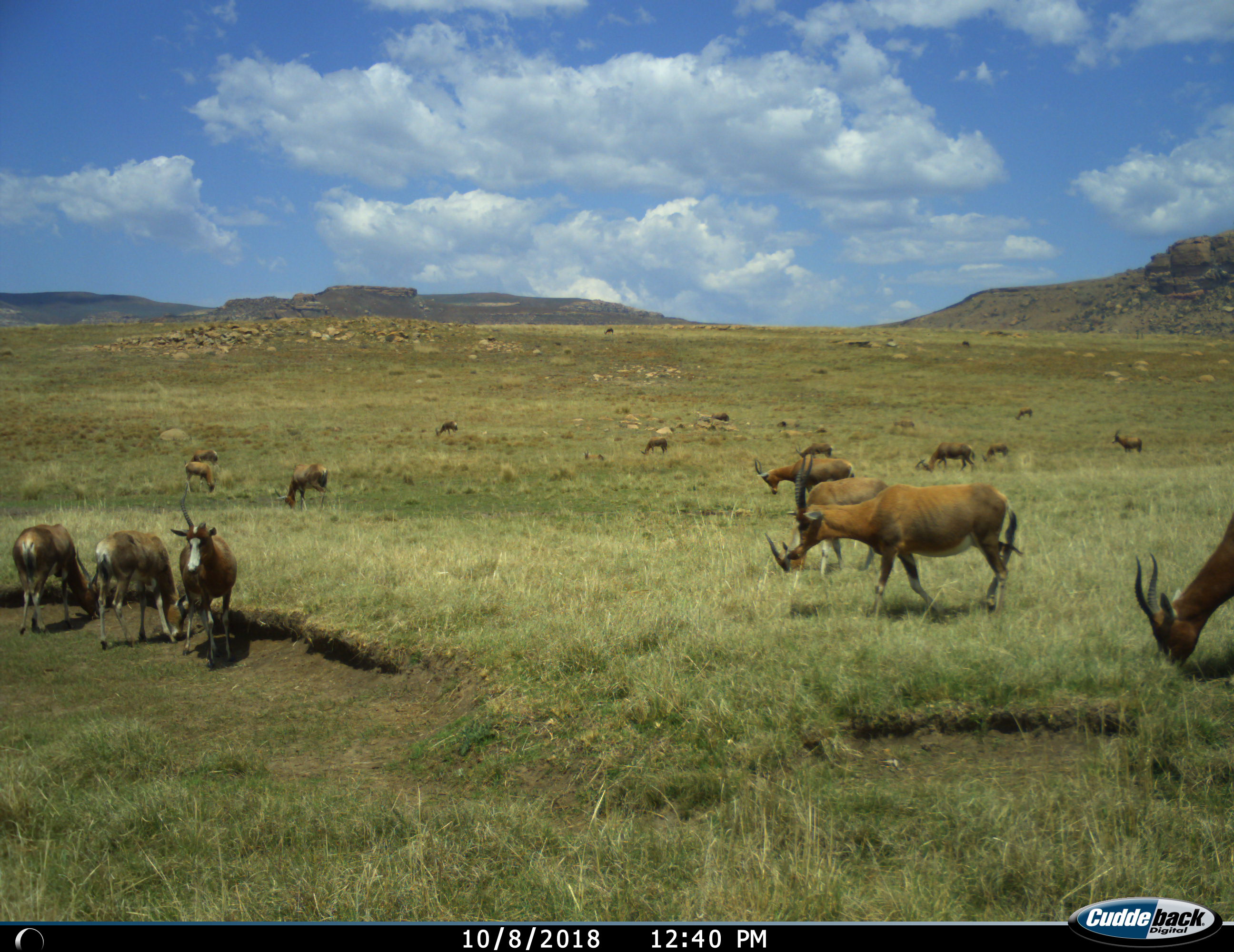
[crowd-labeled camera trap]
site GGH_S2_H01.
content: unidentified animal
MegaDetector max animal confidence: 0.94